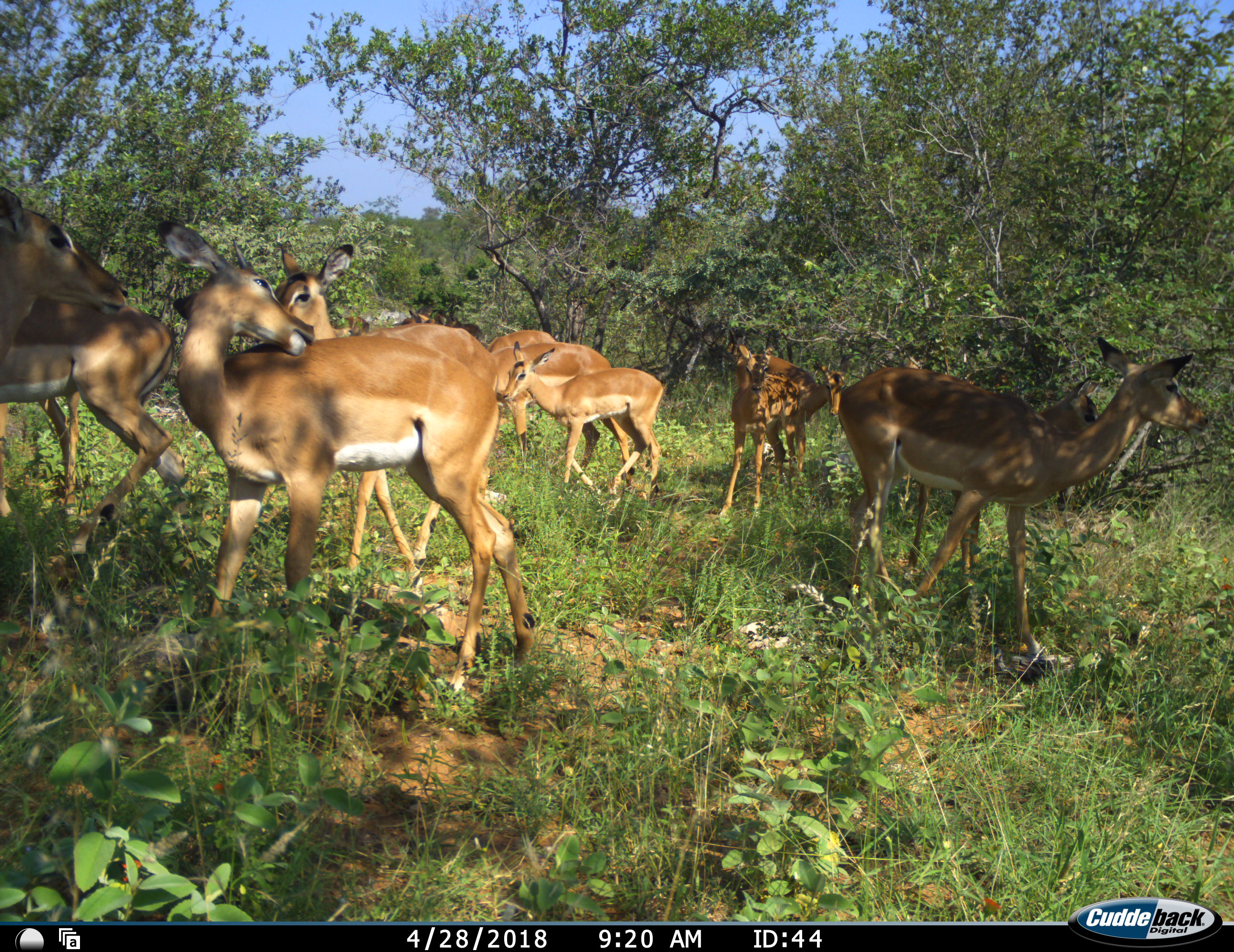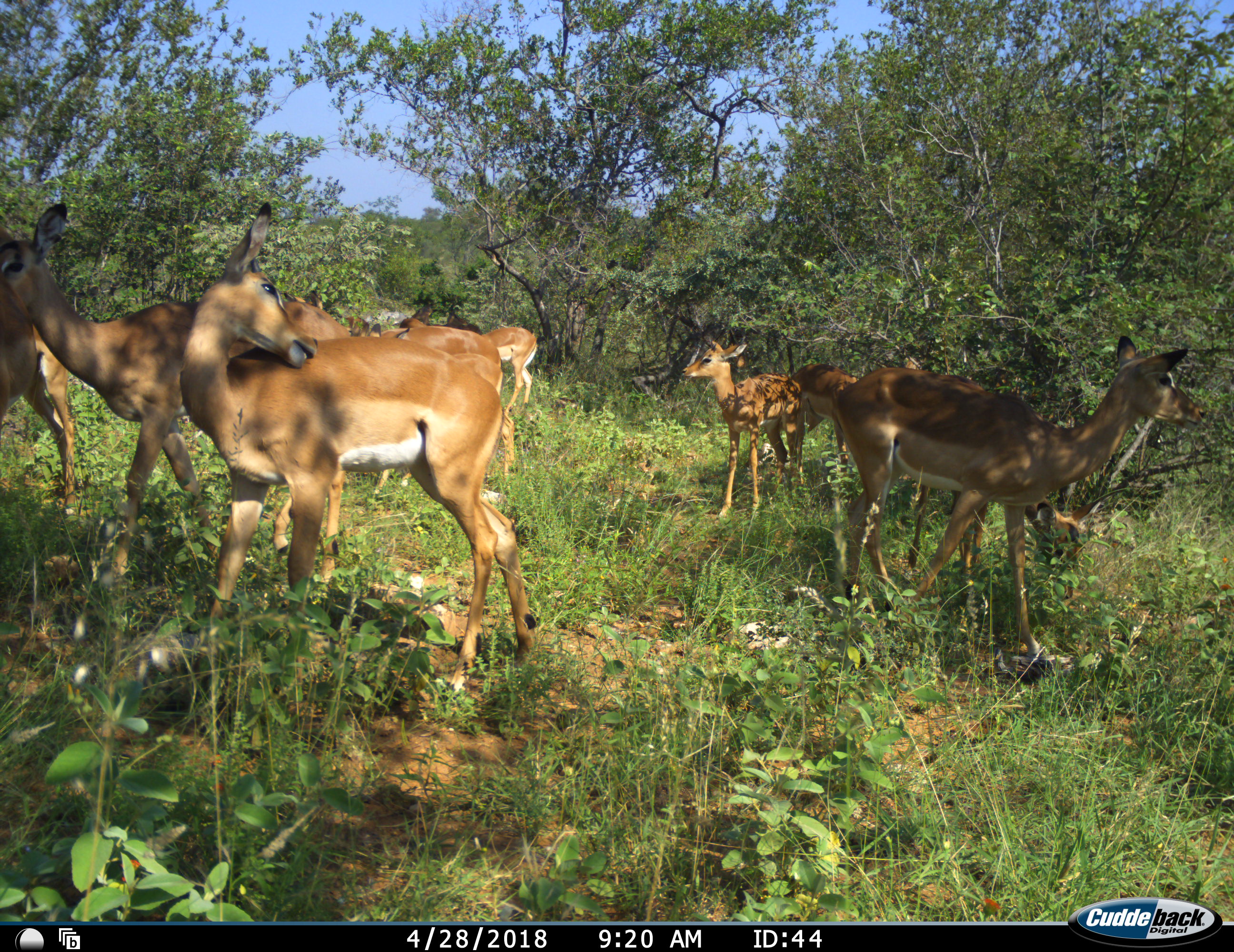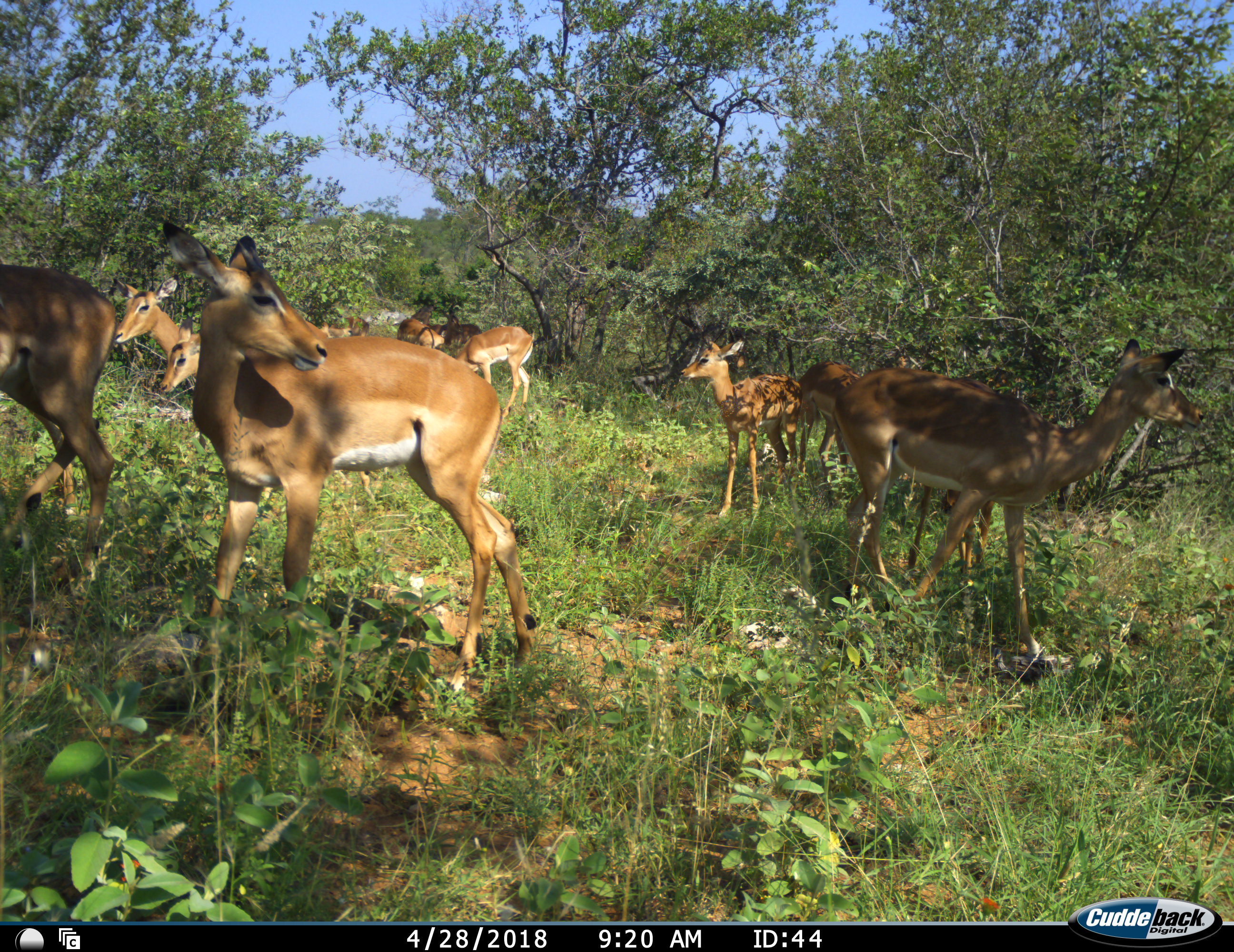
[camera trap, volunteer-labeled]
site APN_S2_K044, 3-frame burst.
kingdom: Animalia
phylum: Chordata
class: Mammalia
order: Artiodactyla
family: Bovidae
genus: Aepyceros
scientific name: Aepyceros melampus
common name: impala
Impala (Aepyceros melampus), count 10. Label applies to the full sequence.